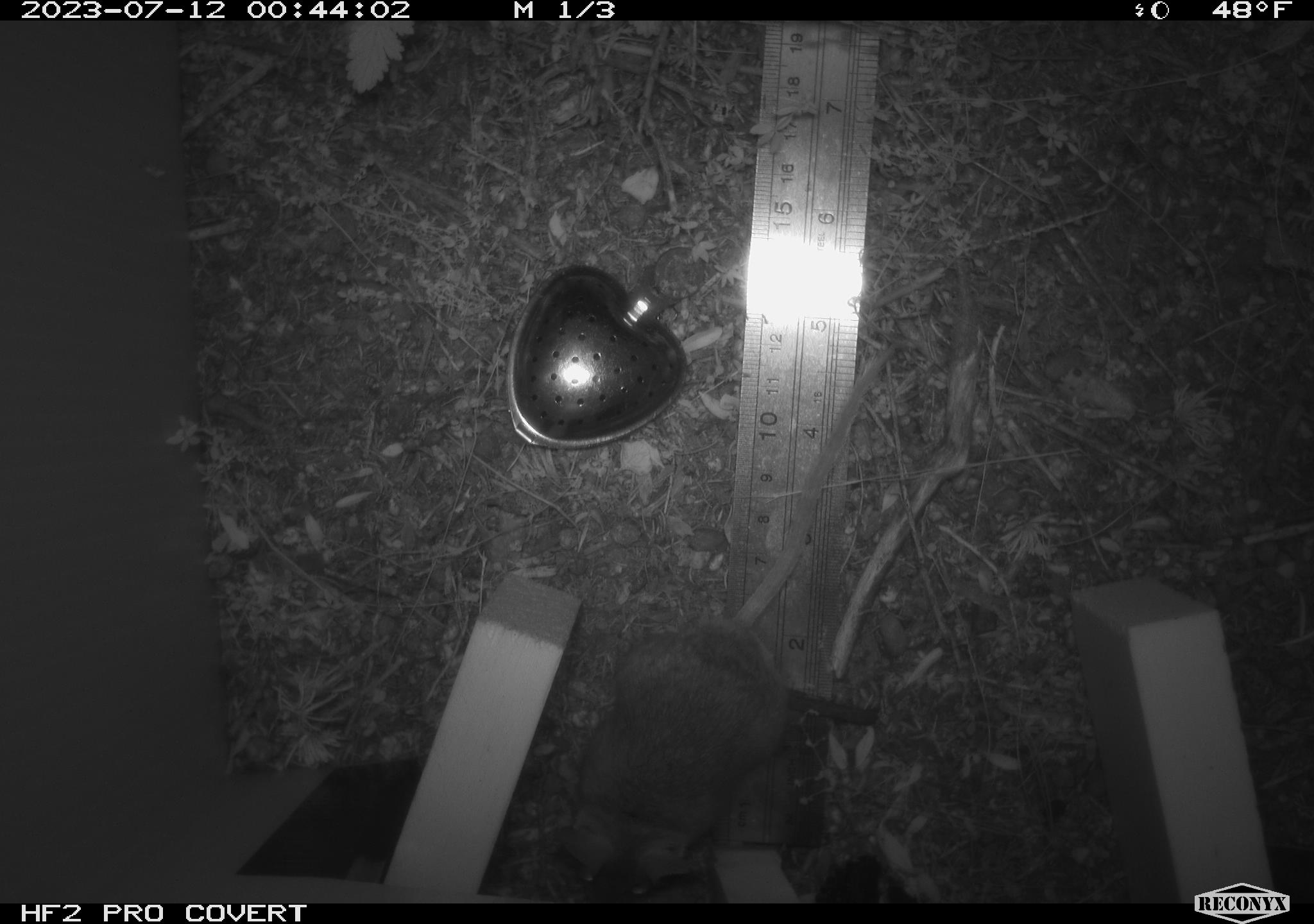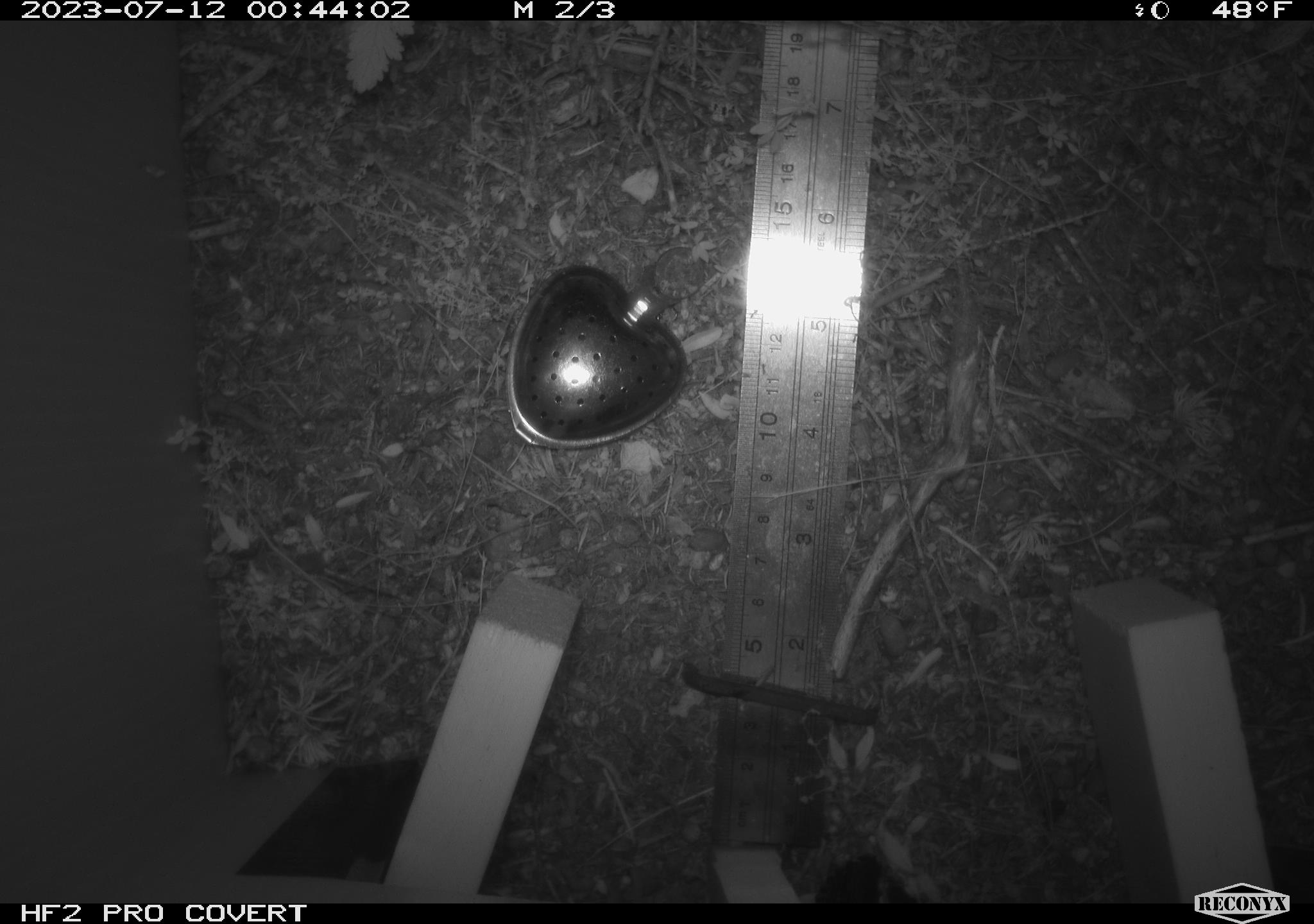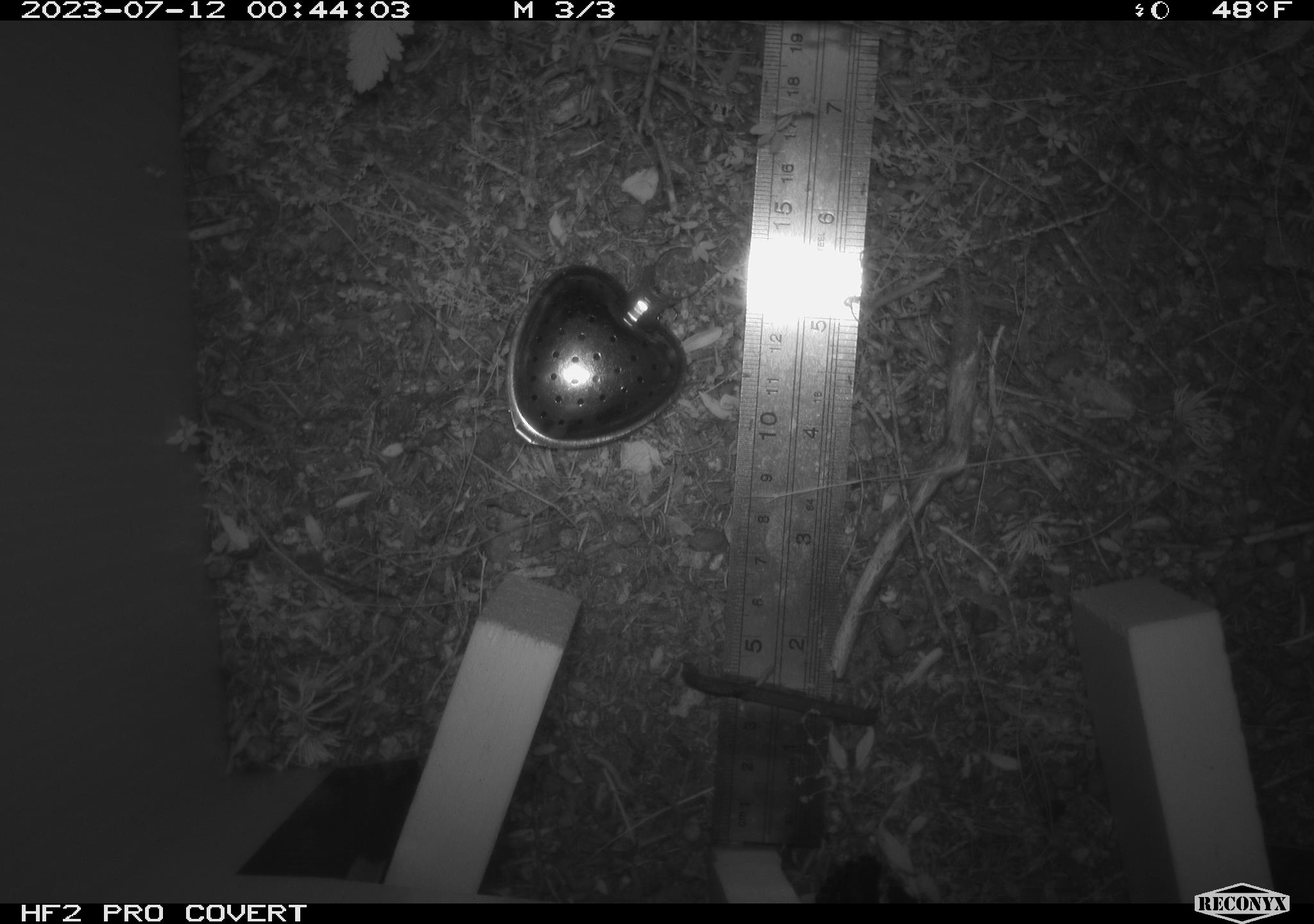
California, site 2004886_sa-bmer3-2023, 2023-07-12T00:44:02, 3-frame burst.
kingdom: Animalia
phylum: Chordata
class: Mammalia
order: Rodentia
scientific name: Rodentia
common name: mouse species